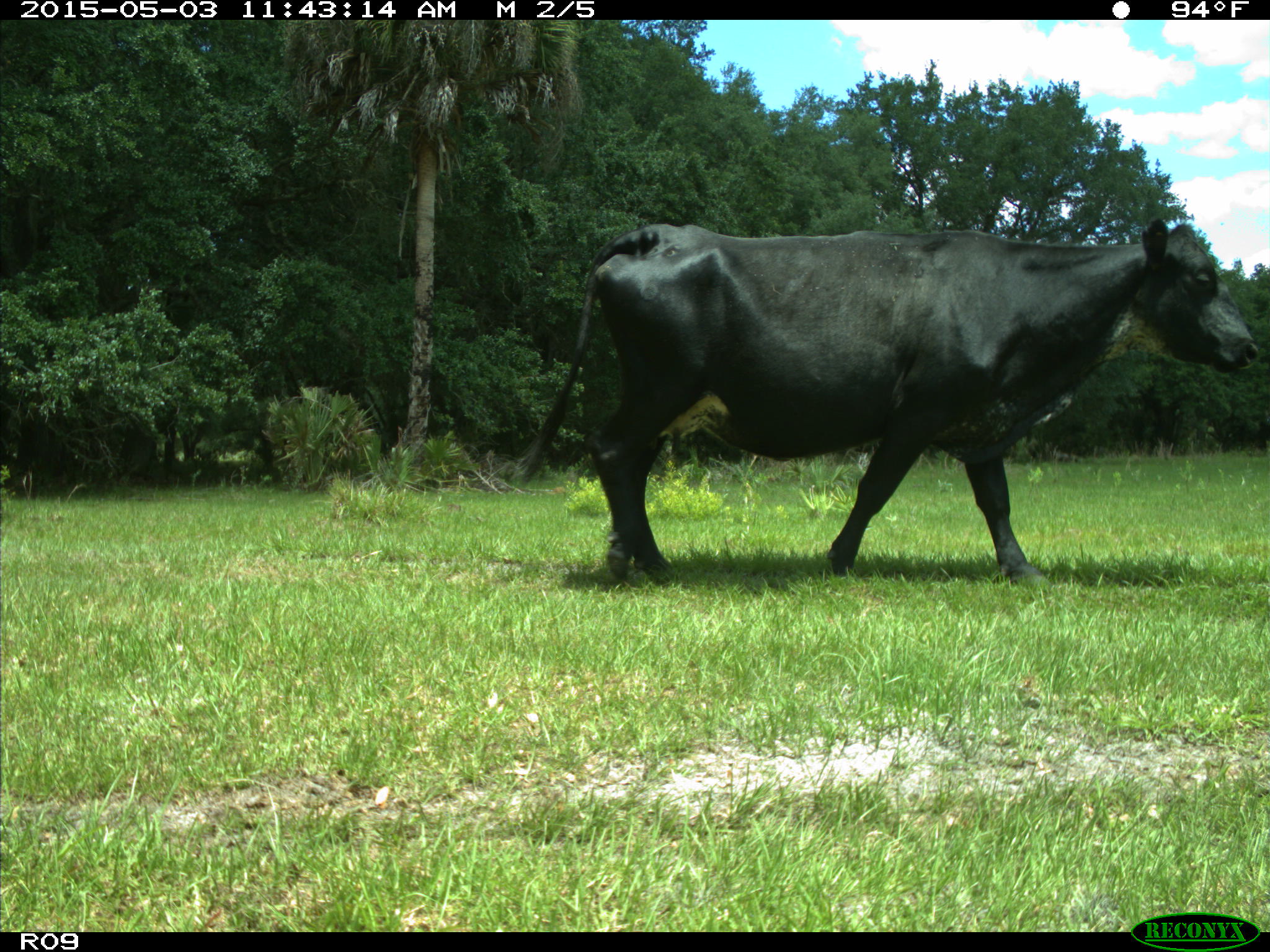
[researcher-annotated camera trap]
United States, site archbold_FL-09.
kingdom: Animalia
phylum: Chordata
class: Mammalia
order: Artiodactyla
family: Bovidae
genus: Bos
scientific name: Bos taurus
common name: domestic cow